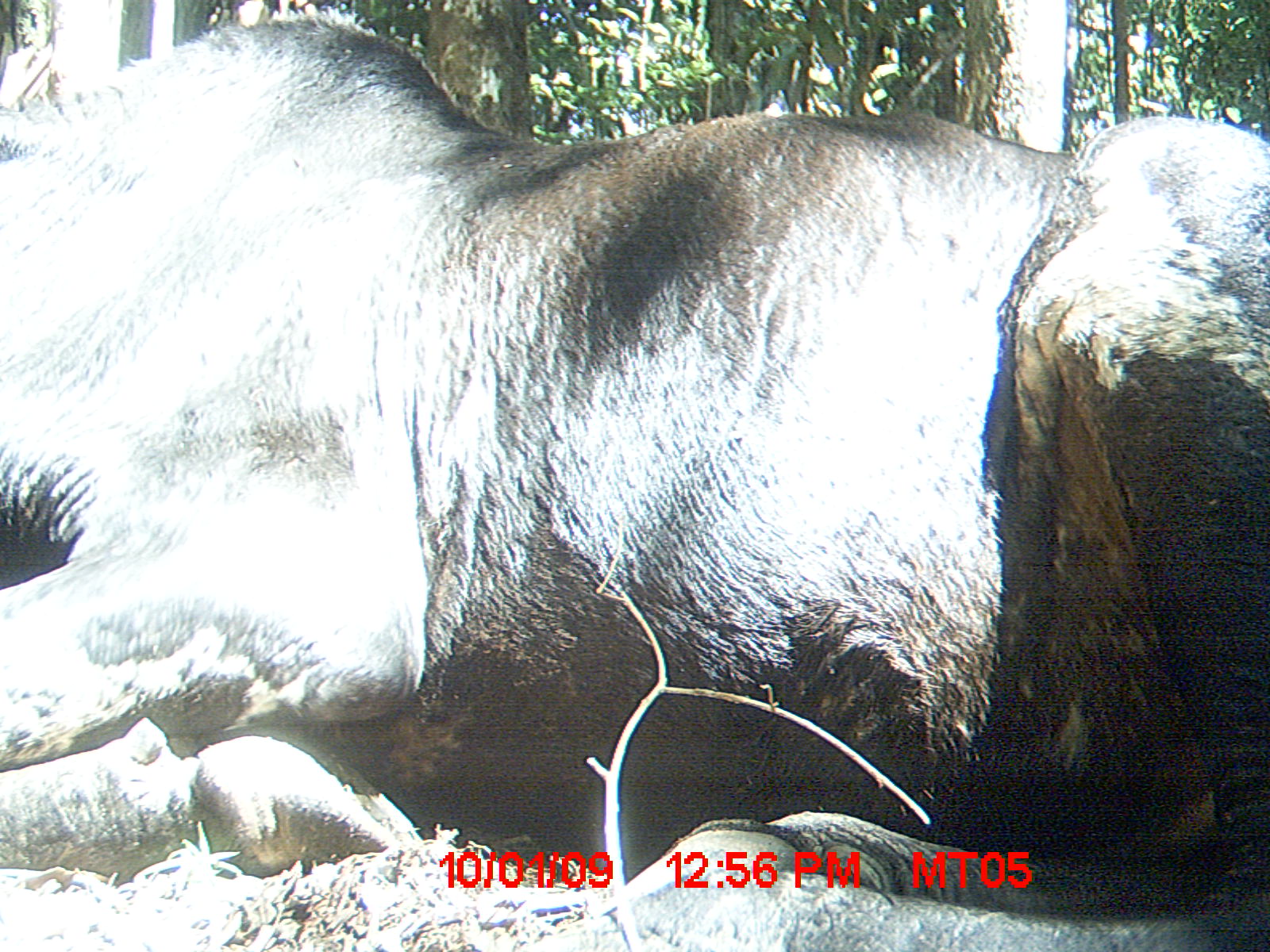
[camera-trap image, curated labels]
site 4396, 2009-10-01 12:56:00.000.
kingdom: Animalia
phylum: Chordata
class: Mammalia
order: Artiodactyla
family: Bovidae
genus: Bos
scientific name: Bos taurus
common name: domestic cattle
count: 3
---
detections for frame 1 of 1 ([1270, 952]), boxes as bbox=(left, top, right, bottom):
bos taurus: bbox=(0, 15, 1270, 952)